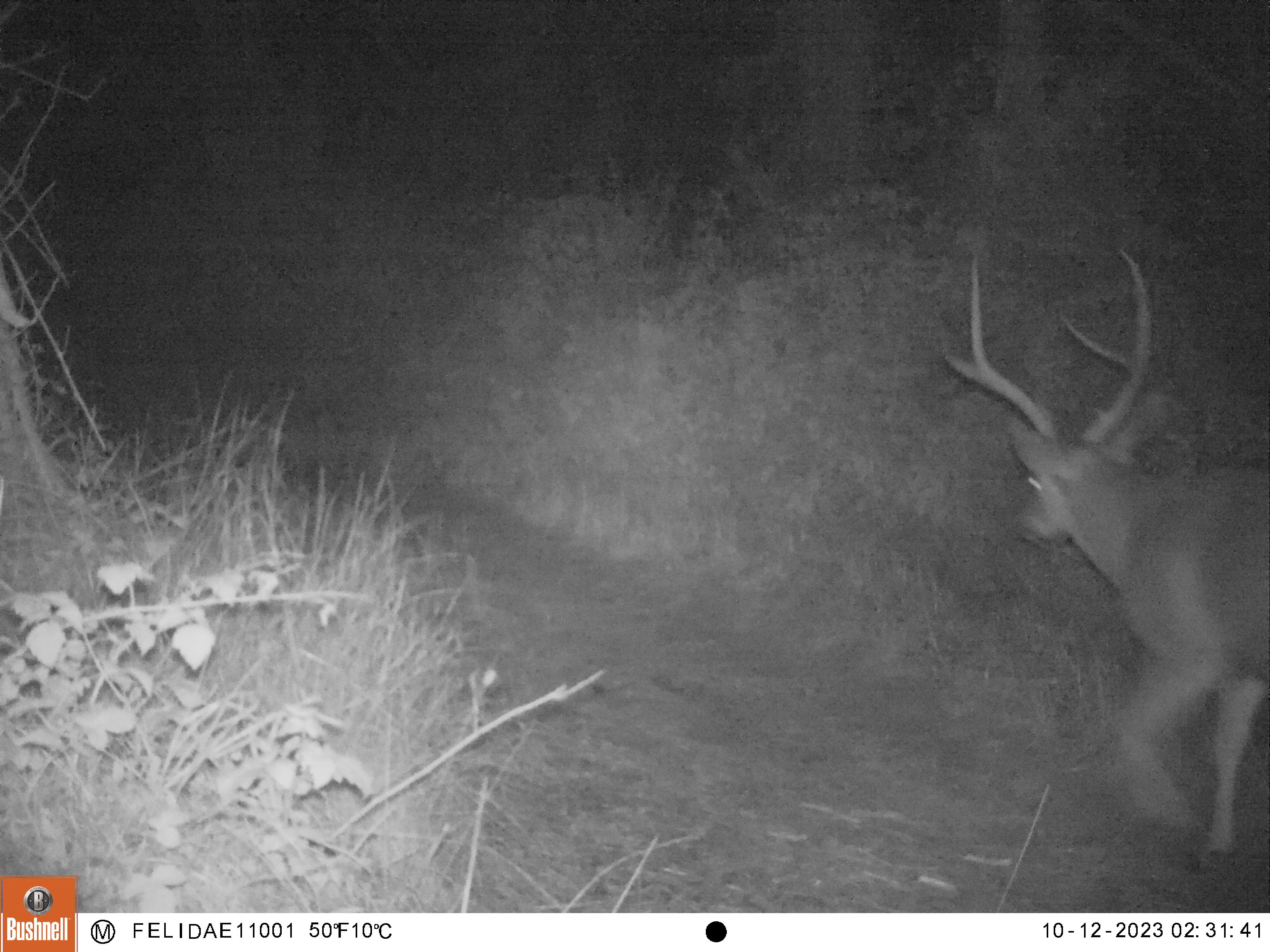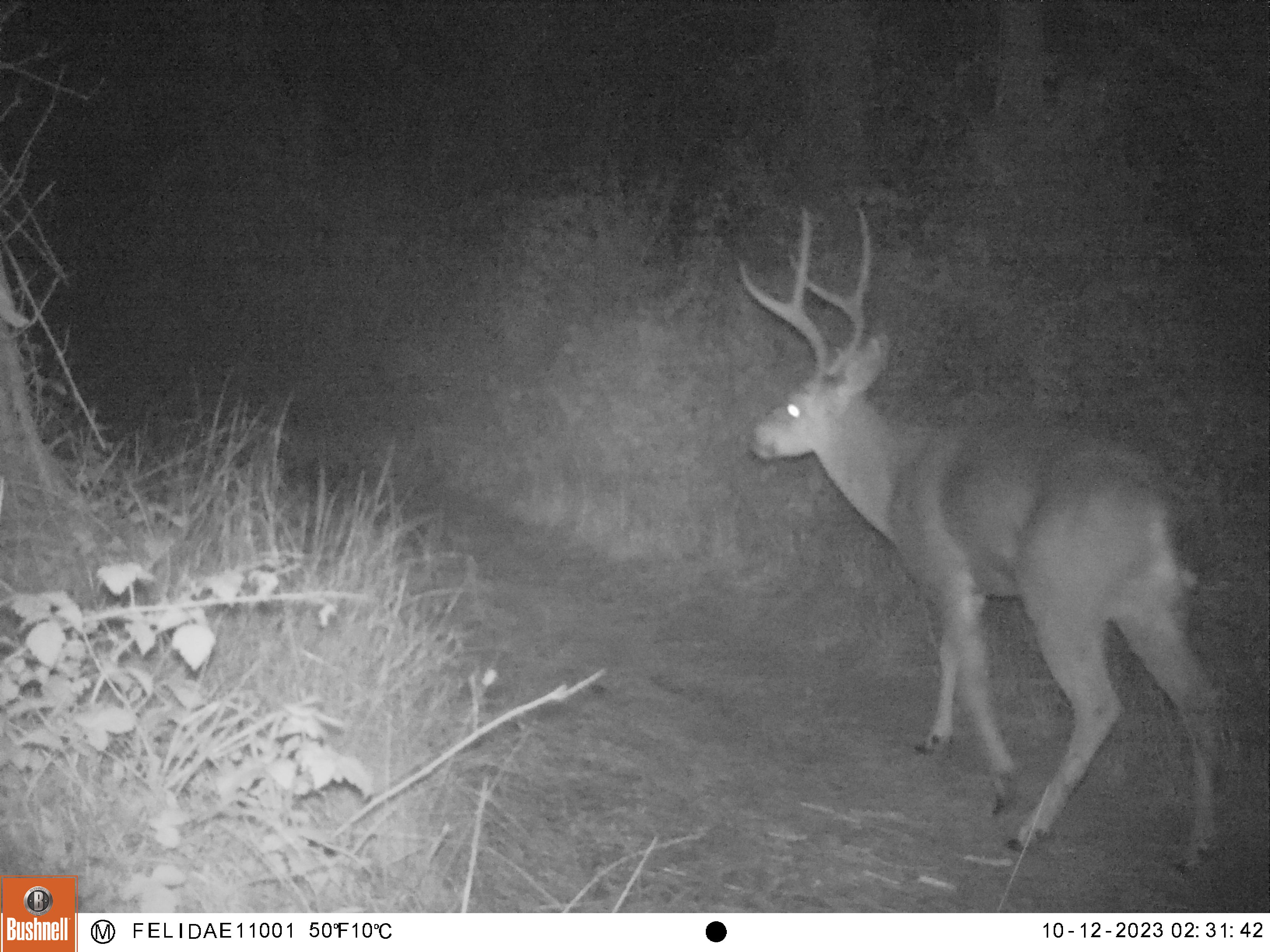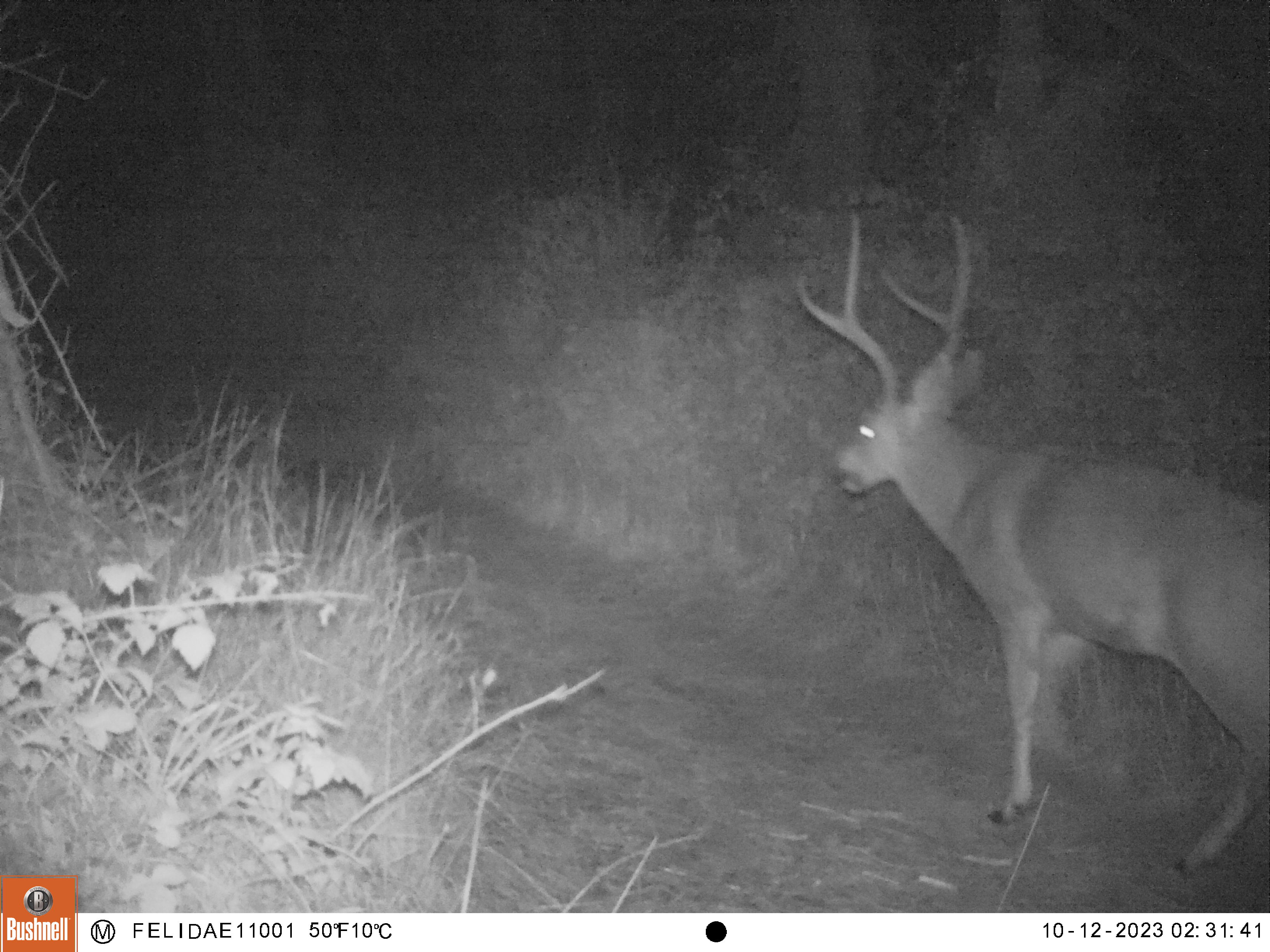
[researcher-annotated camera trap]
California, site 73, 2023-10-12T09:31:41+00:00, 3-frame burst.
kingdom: Animalia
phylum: Chordata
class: Mammalia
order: Artiodactyla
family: Cervidae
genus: Odocoileus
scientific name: Odocoileus hemionus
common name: mule deer